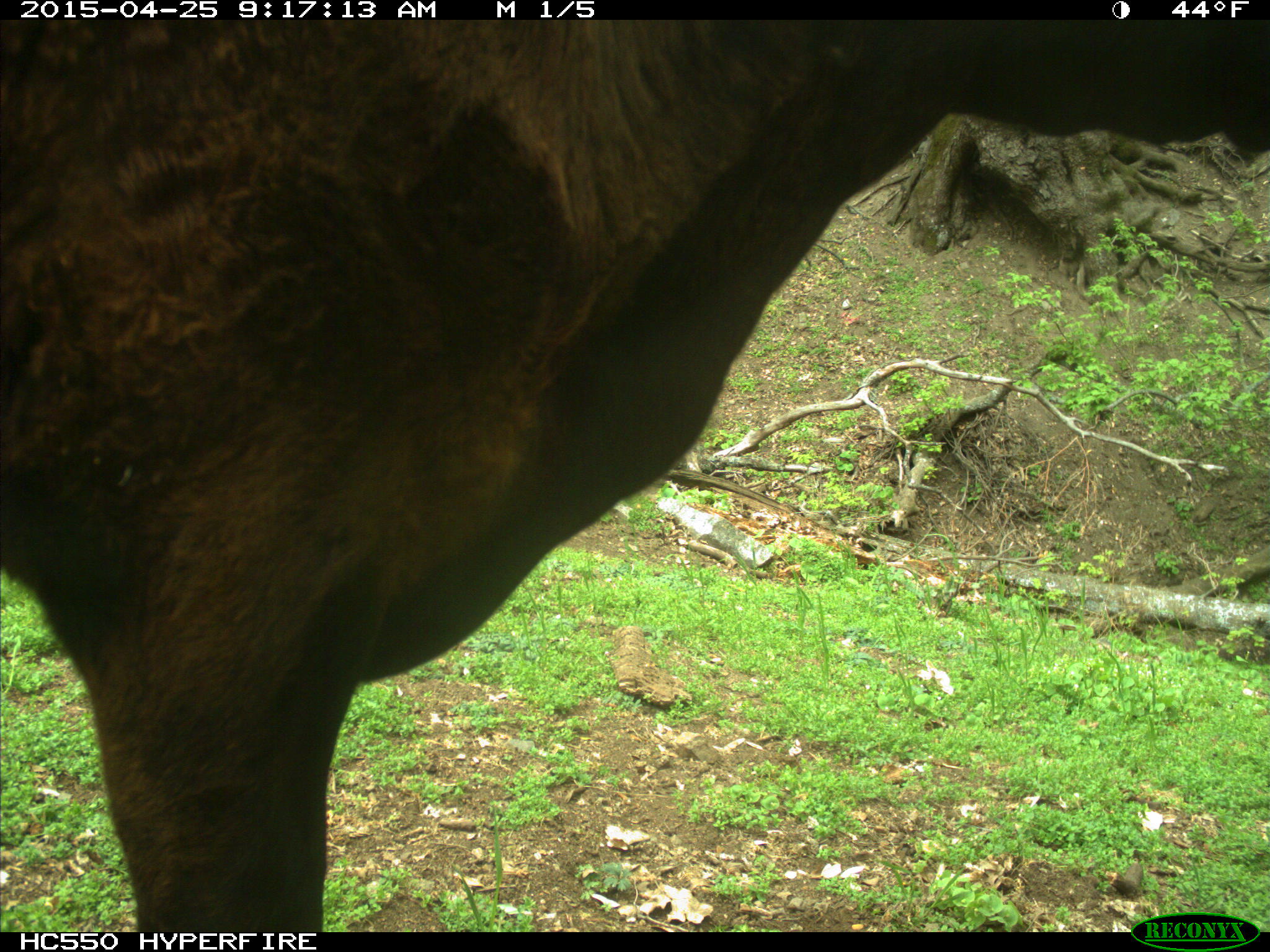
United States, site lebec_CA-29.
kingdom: Animalia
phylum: Chordata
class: Mammalia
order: Artiodactyla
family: Bovidae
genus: Bos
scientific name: Bos taurus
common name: domestic cow